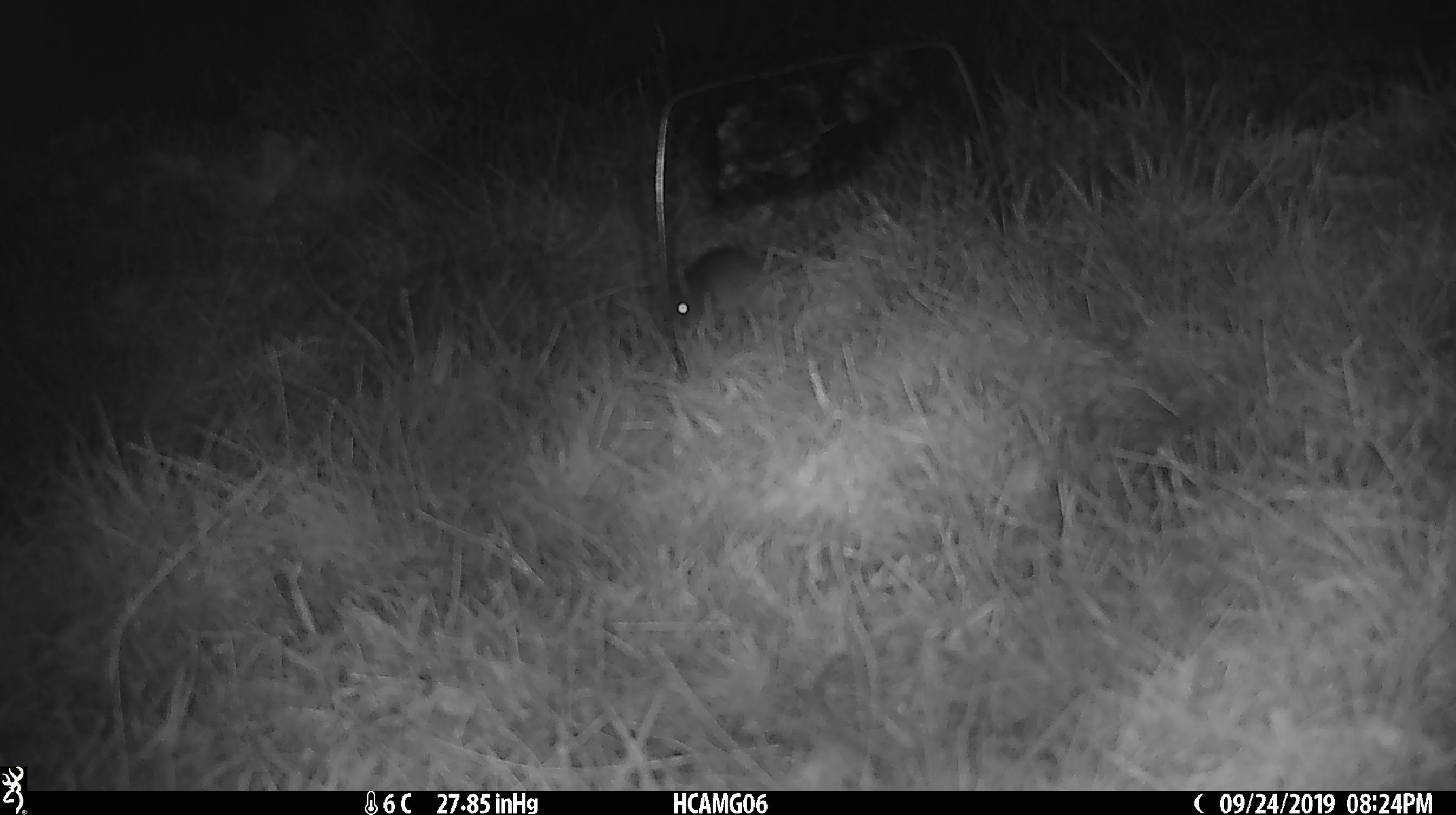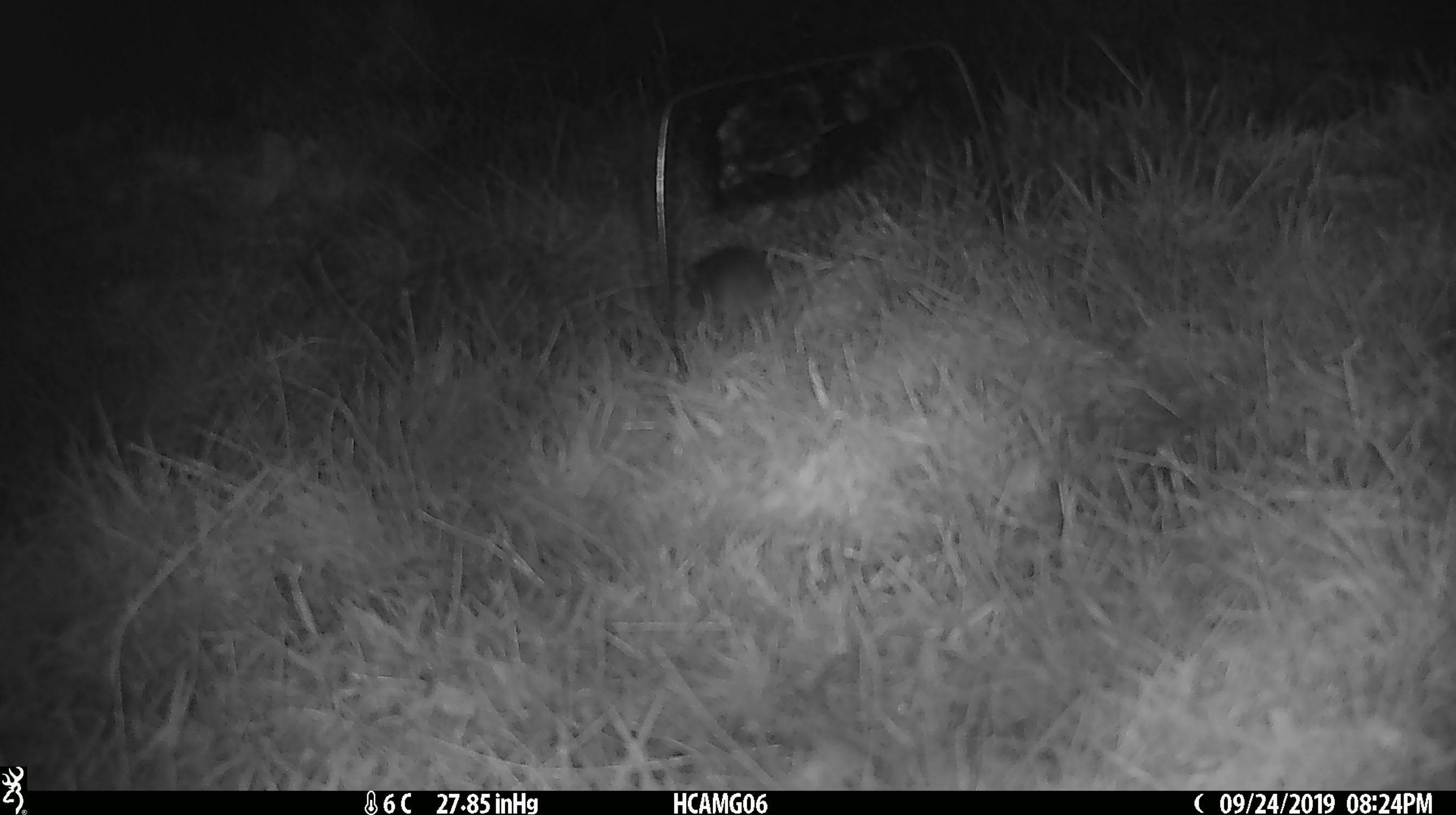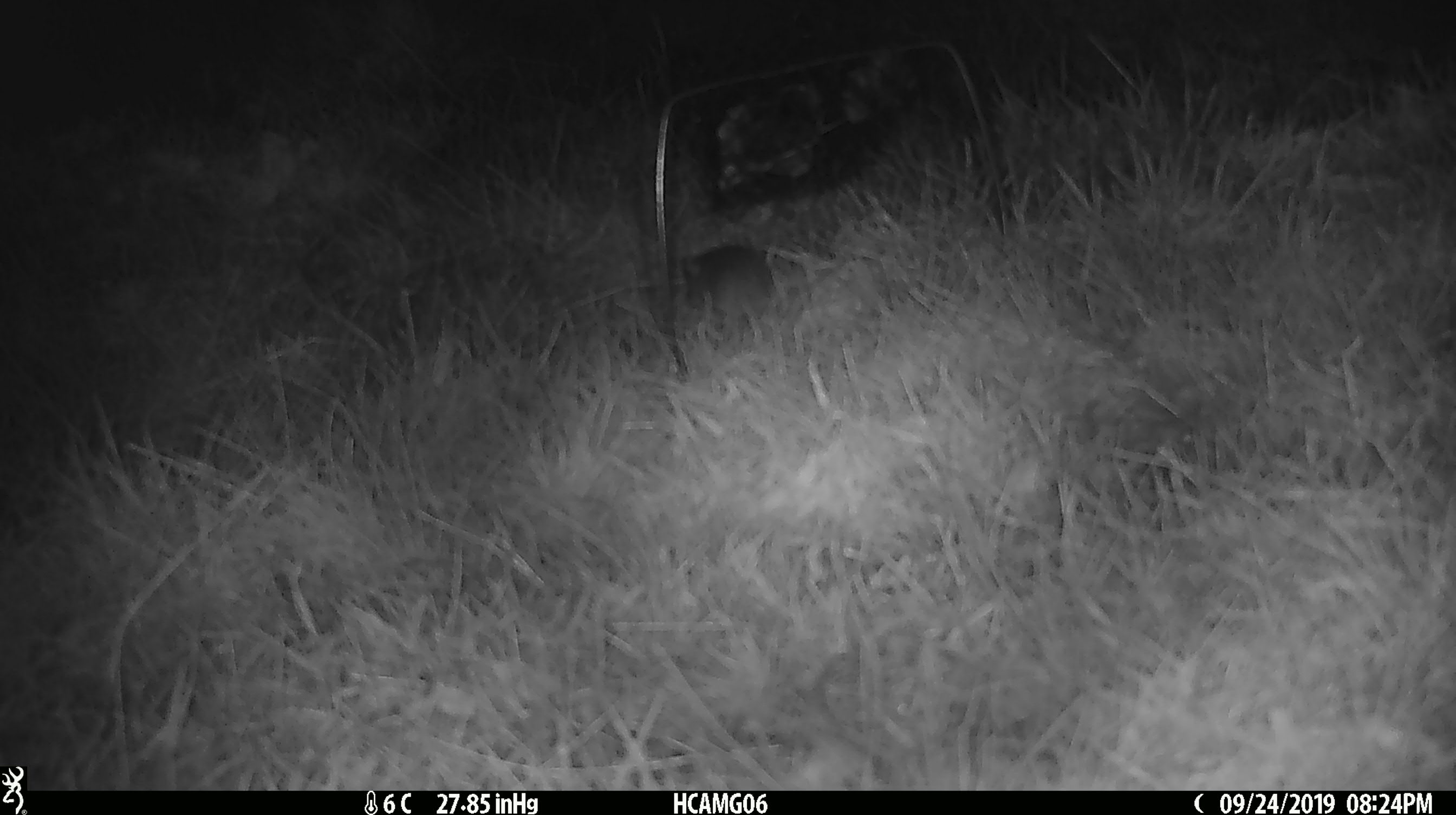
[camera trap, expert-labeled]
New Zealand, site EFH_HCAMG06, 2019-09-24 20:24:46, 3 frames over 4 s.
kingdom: Animalia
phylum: Chordata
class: Mammalia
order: Rodentia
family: Muridae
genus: Mus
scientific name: Mus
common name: mouse